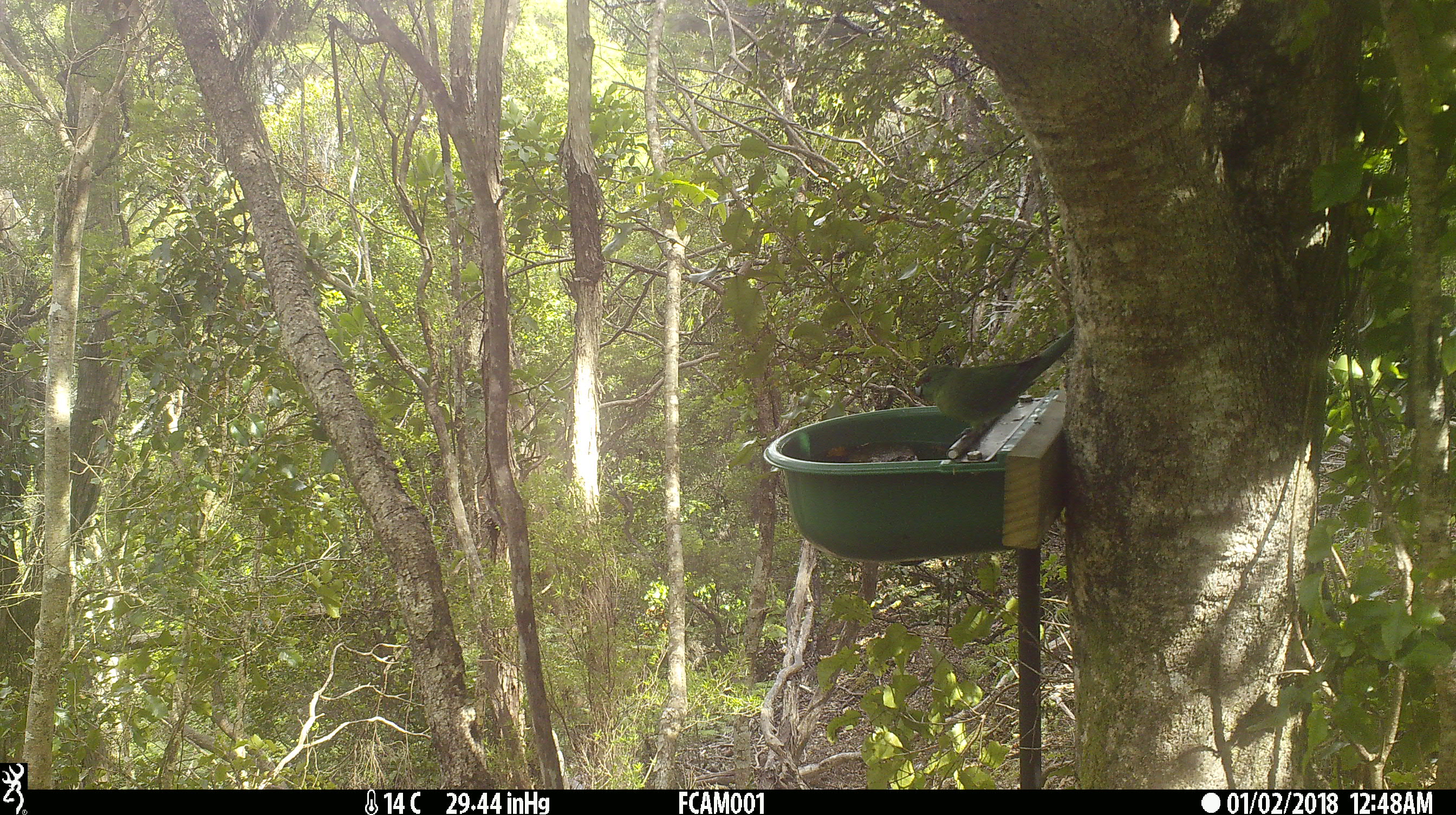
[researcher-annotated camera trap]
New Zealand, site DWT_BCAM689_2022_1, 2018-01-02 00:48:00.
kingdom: Animalia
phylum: Chordata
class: Aves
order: Psittaciformes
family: Psittaculidae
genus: Cyanoramphus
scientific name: Cyanoramphus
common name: parakeet